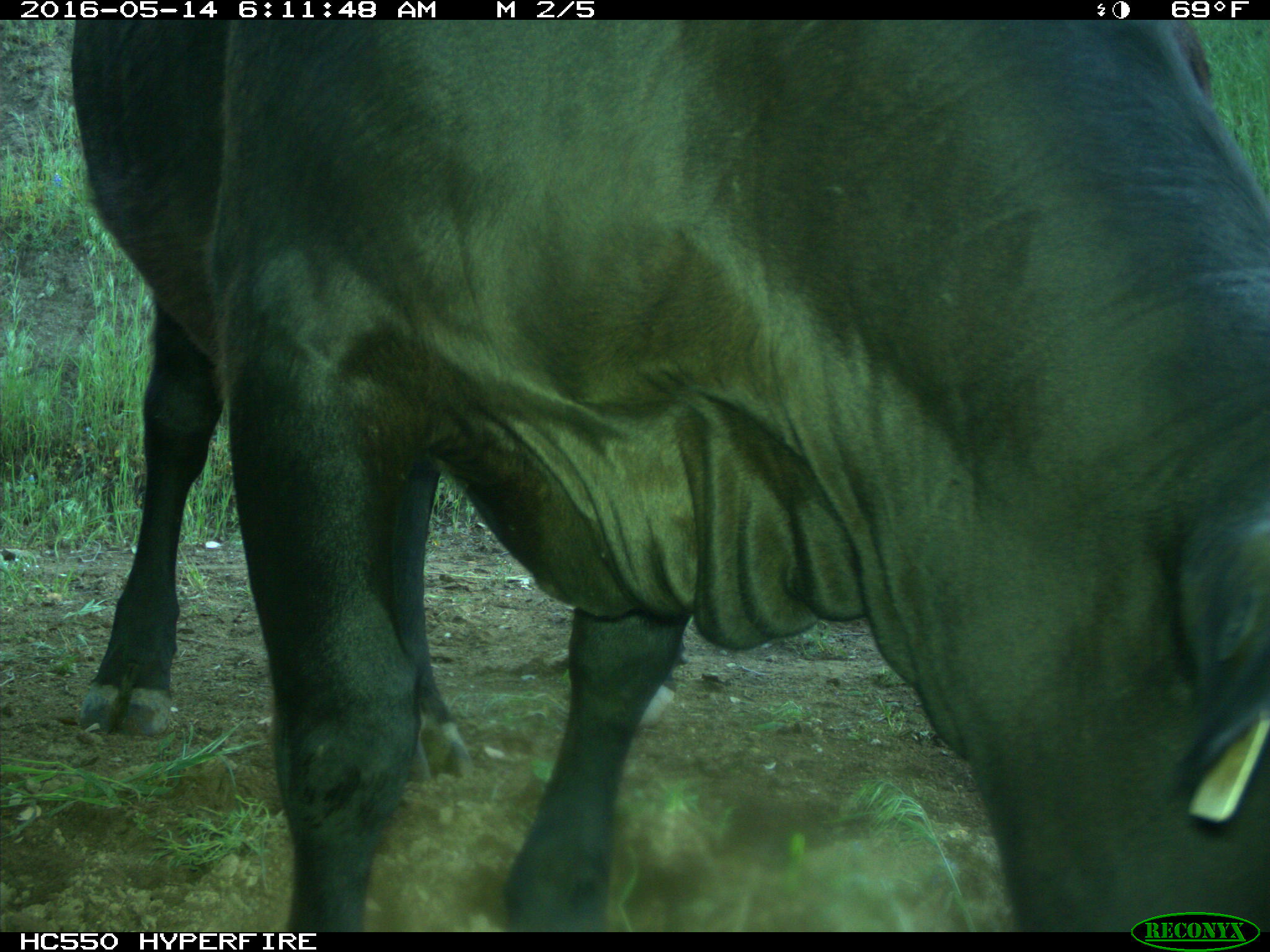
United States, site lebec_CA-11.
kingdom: Animalia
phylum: Chordata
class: Mammalia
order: Artiodactyla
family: Bovidae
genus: Bos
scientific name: Bos taurus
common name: domestic cow